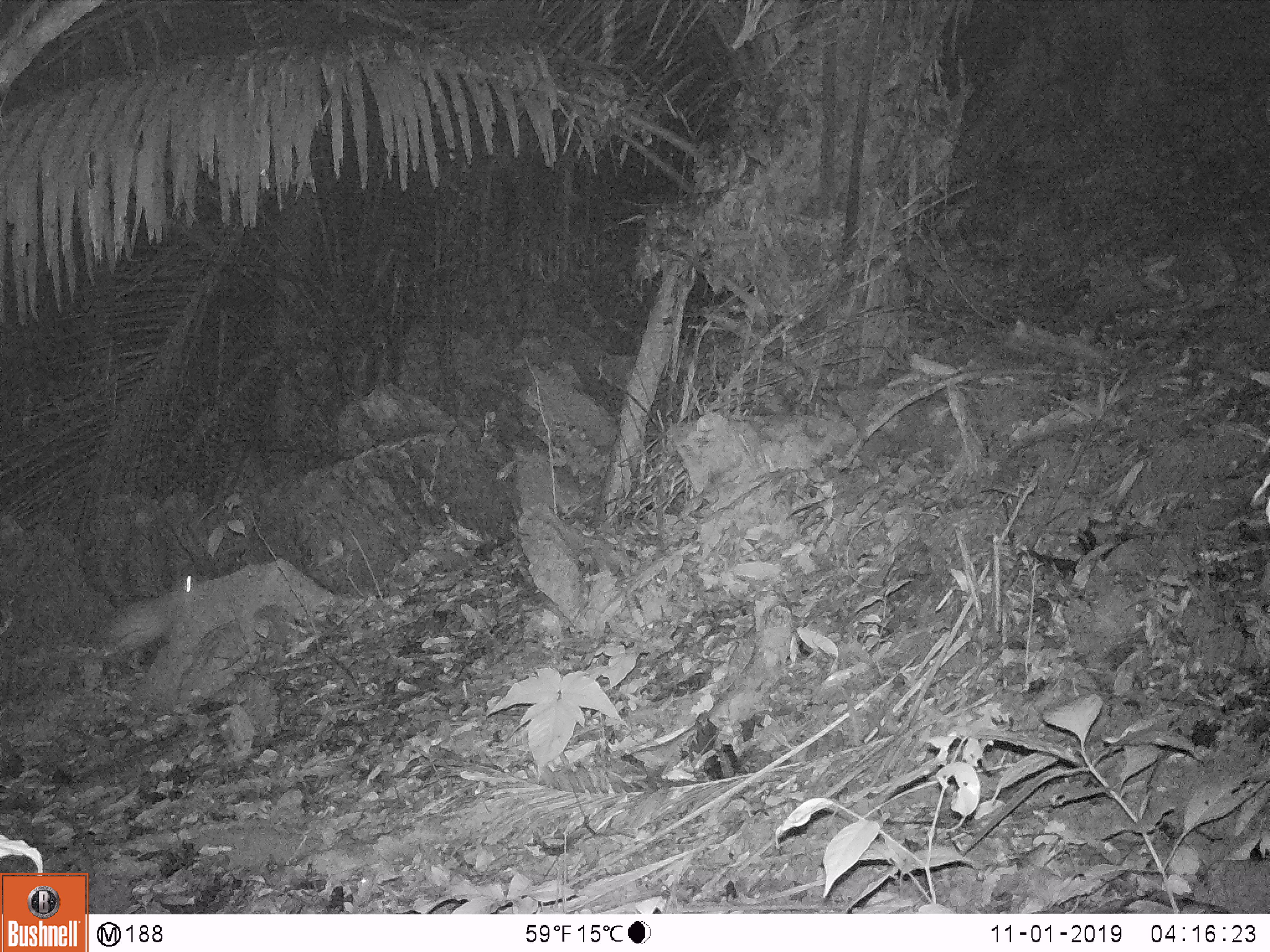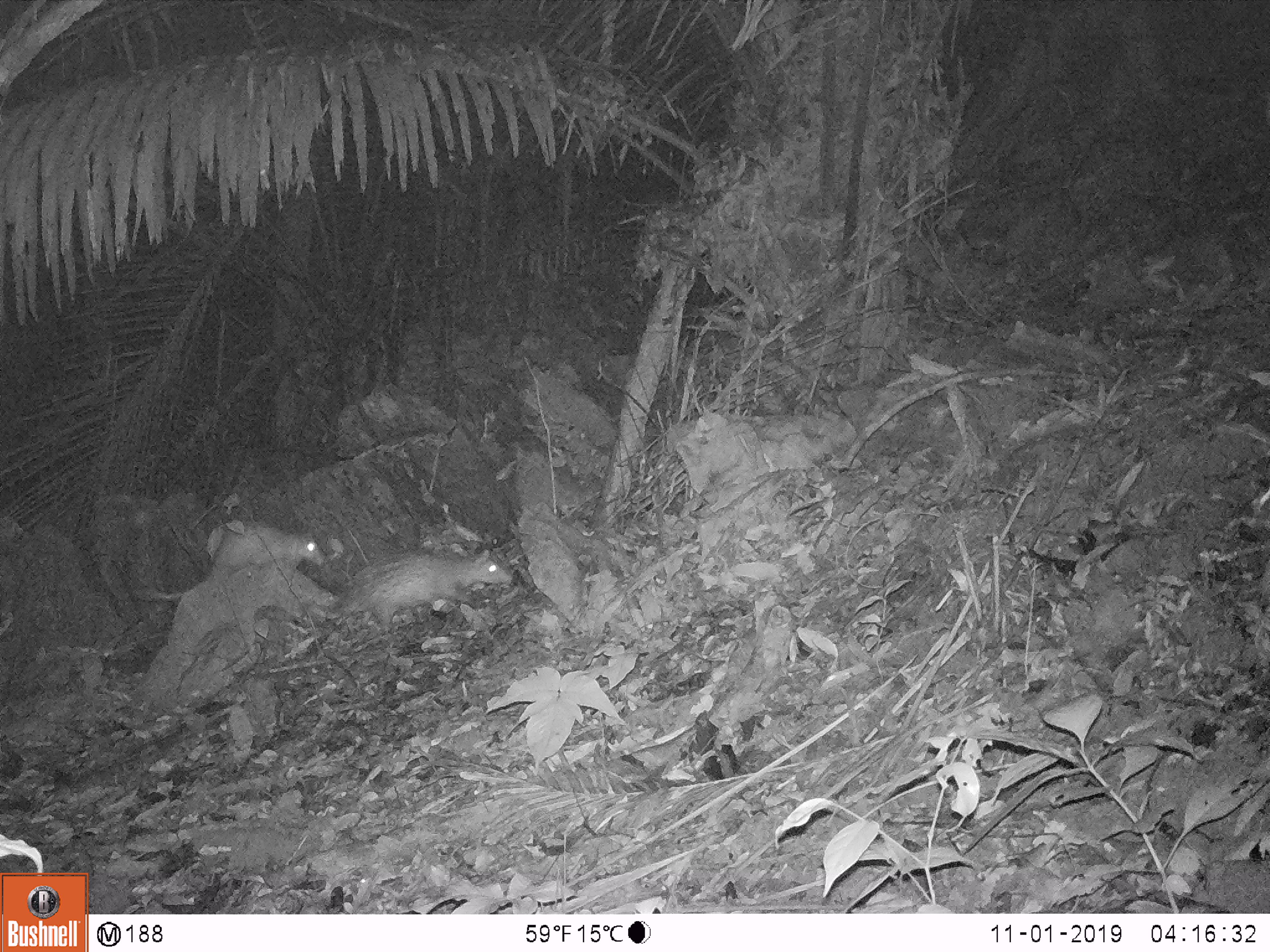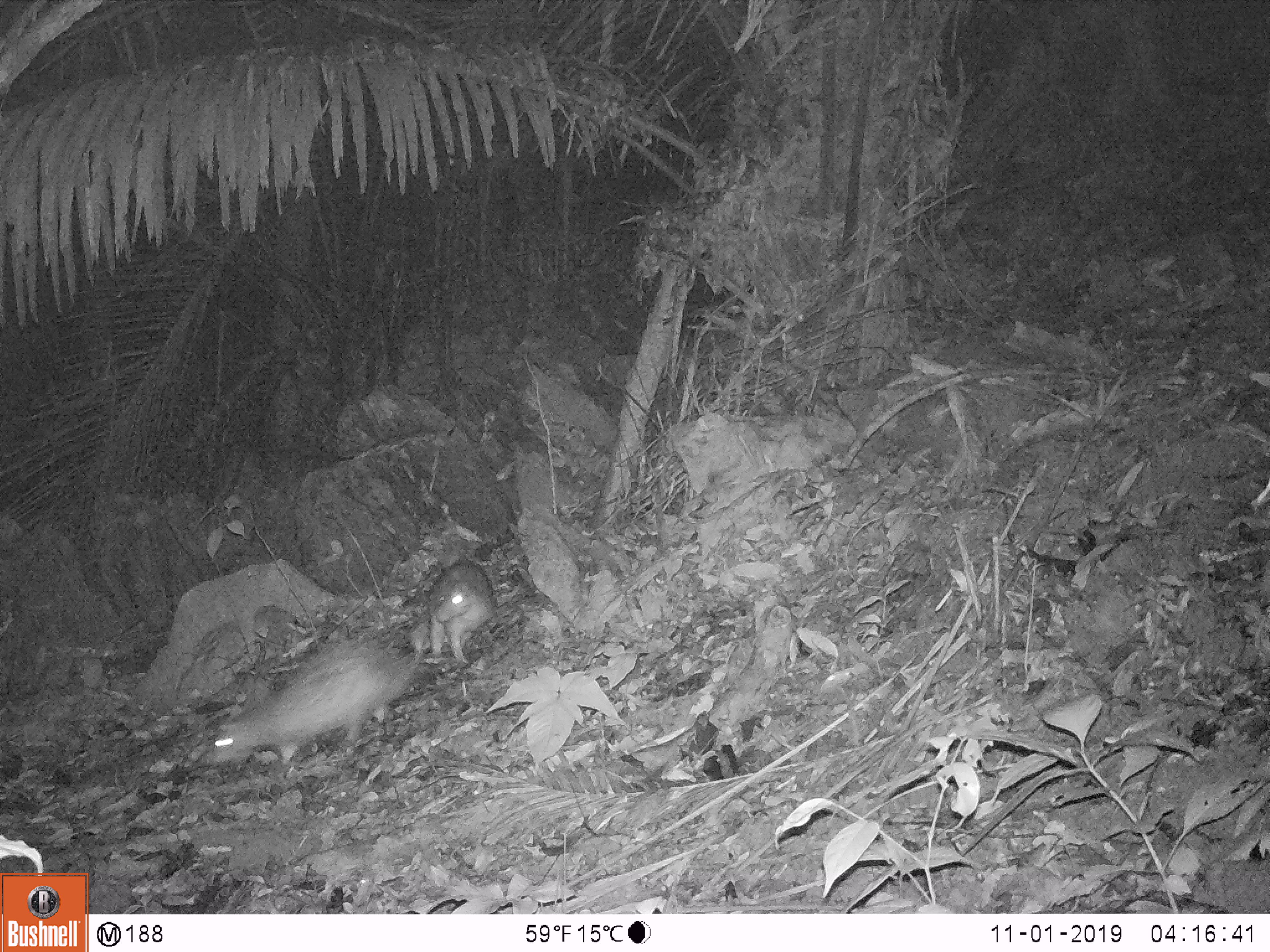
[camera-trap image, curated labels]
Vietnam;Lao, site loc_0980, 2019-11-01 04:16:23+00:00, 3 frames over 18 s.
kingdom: Animalia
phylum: Chordata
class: Mammalia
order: Rodentia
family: Hystricidae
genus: Atherurus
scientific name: Atherurus macrourus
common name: asiatic brush-tailed porcupine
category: asiatic brush tailed porcupine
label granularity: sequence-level